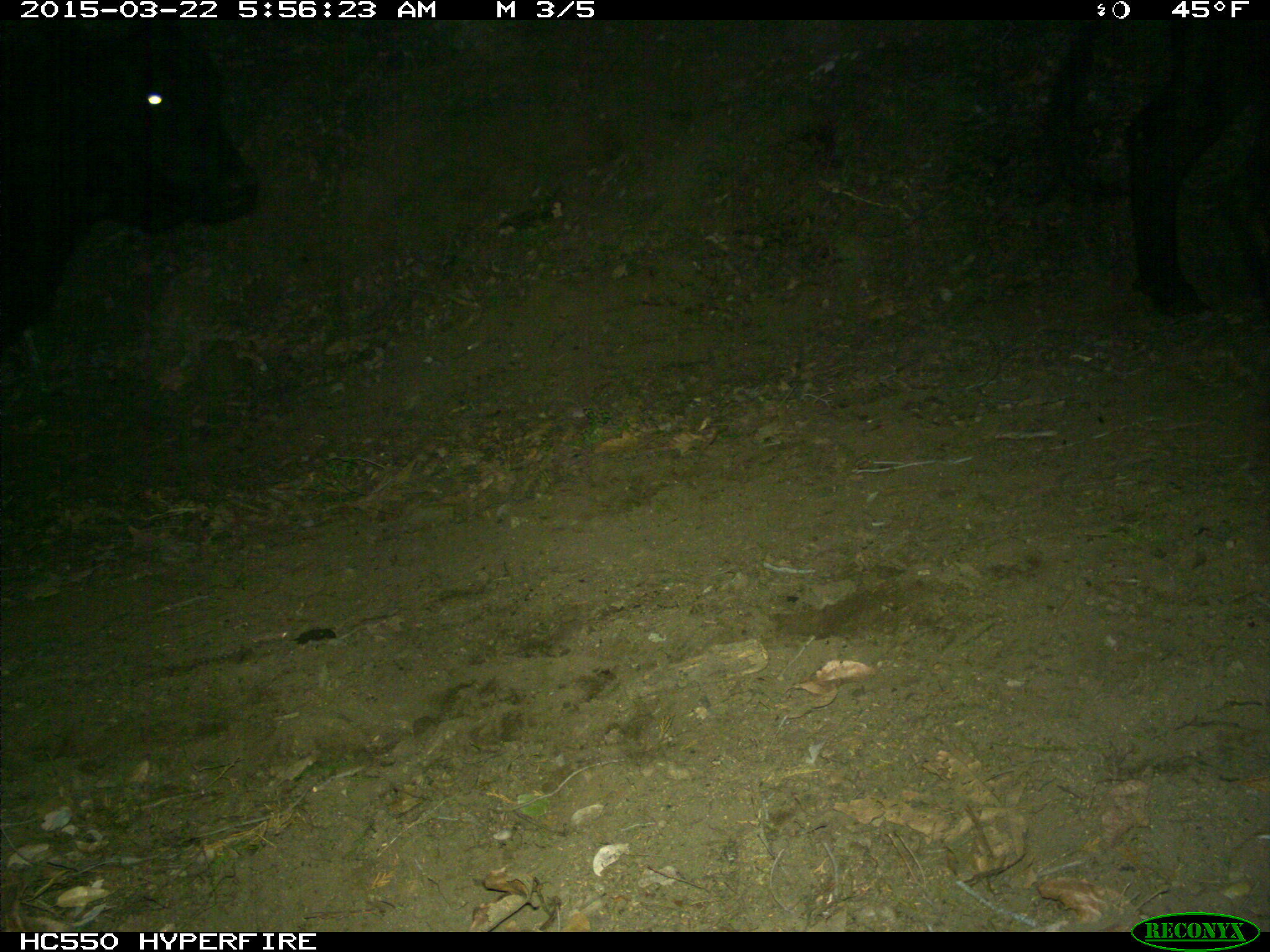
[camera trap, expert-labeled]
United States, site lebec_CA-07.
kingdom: Animalia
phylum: Chordata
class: Mammalia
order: Artiodactyla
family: Bovidae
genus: Bos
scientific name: Bos taurus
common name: domestic cow